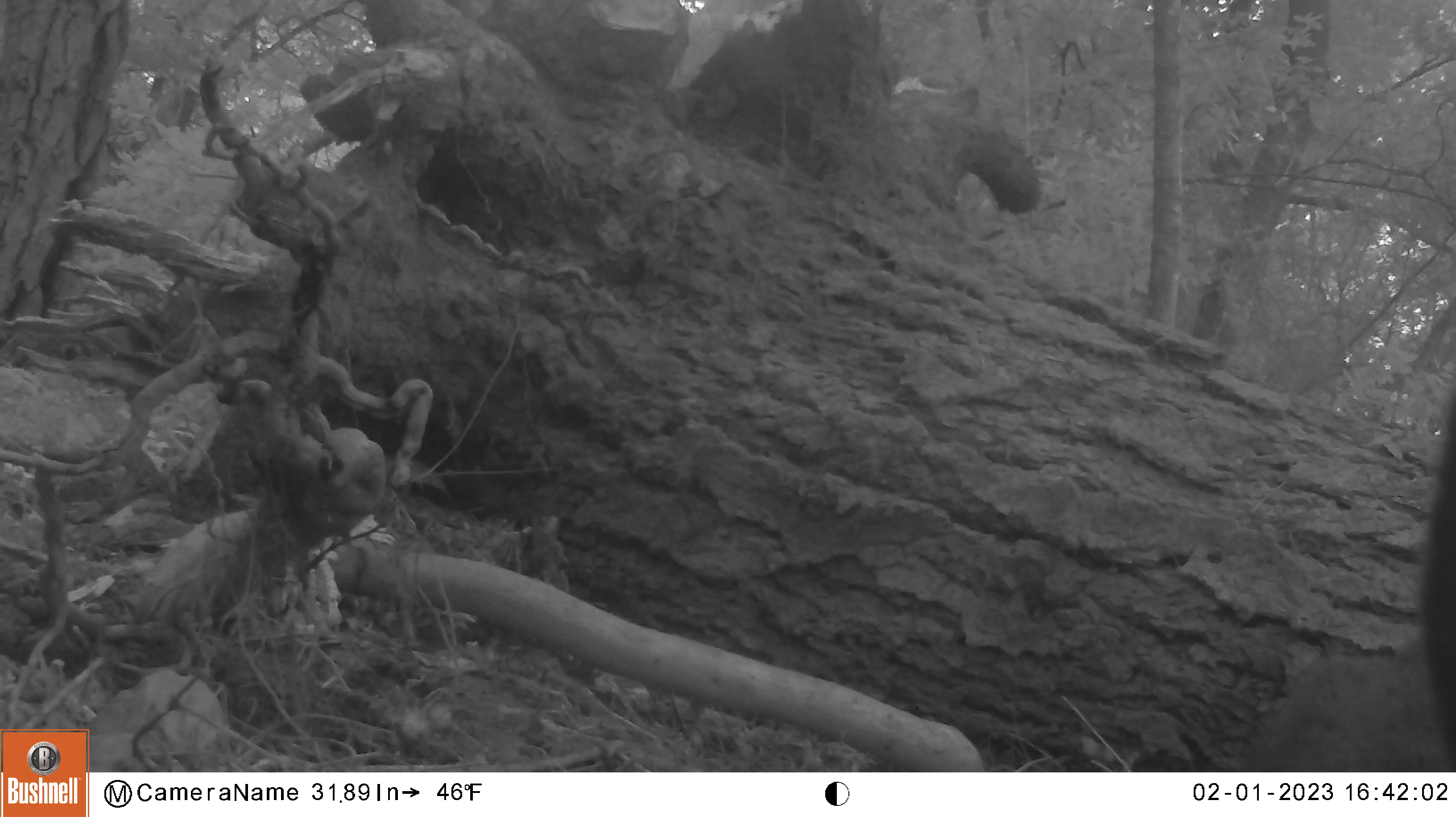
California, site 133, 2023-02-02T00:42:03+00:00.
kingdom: Animalia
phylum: Chordata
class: Mammalia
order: Artiodactyla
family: Cervidae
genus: Odocoileus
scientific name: Odocoileus hemionus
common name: mule deer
Mule deer (Odocoileus hemionus).